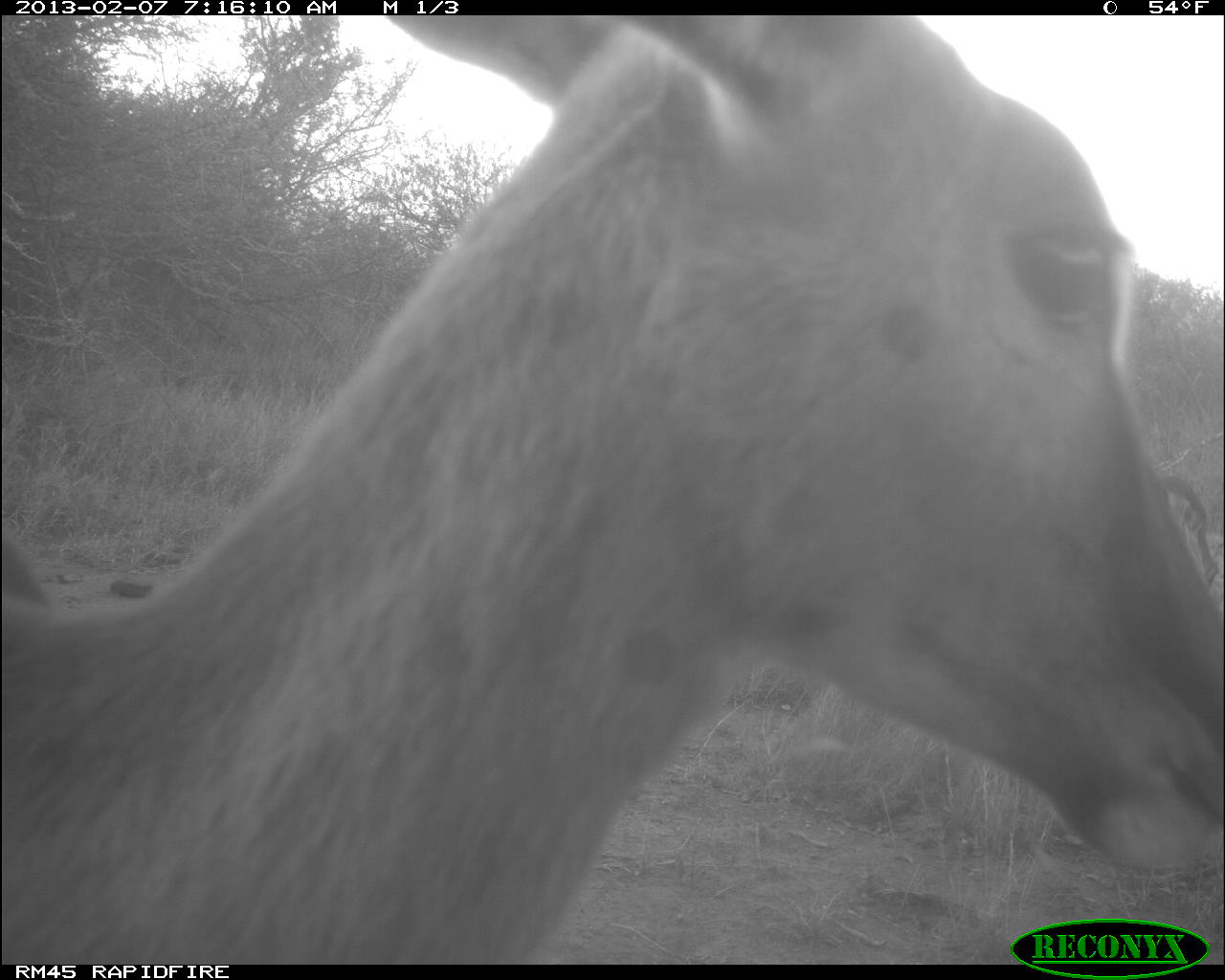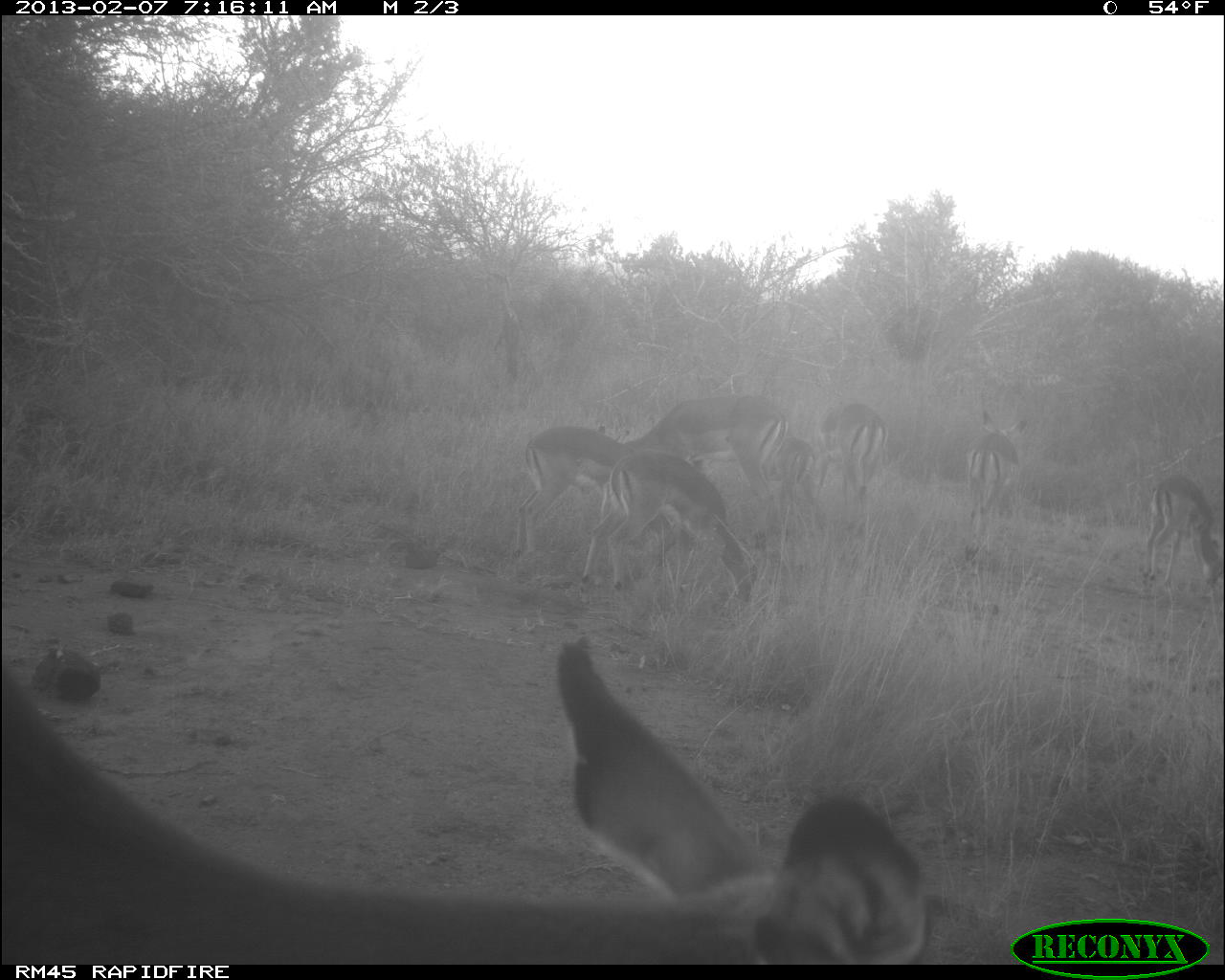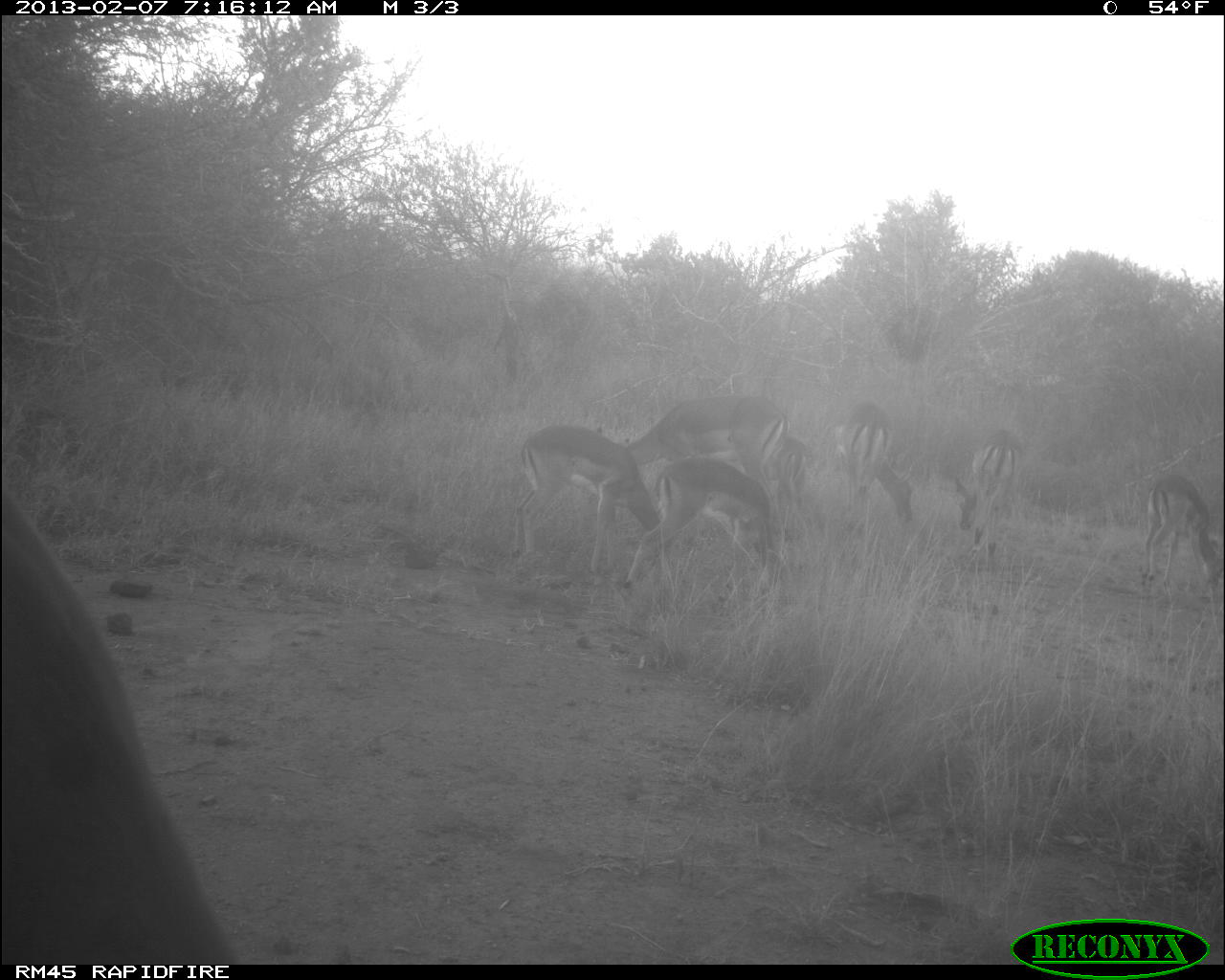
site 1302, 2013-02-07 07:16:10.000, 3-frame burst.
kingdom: Animalia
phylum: Chordata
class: Mammalia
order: Artiodactyla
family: Bovidae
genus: Aepyceros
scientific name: Aepyceros melampus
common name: impala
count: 2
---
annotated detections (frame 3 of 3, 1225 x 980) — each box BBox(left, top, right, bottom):
aepyceros melampus: BBox(0, 476, 232, 959); BBox(508, 422, 668, 587); BBox(617, 394, 790, 537); BBox(618, 456, 786, 602); BBox(836, 397, 917, 538); BBox(950, 426, 1021, 570); BBox(1141, 473, 1219, 597); BBox(763, 437, 814, 511)